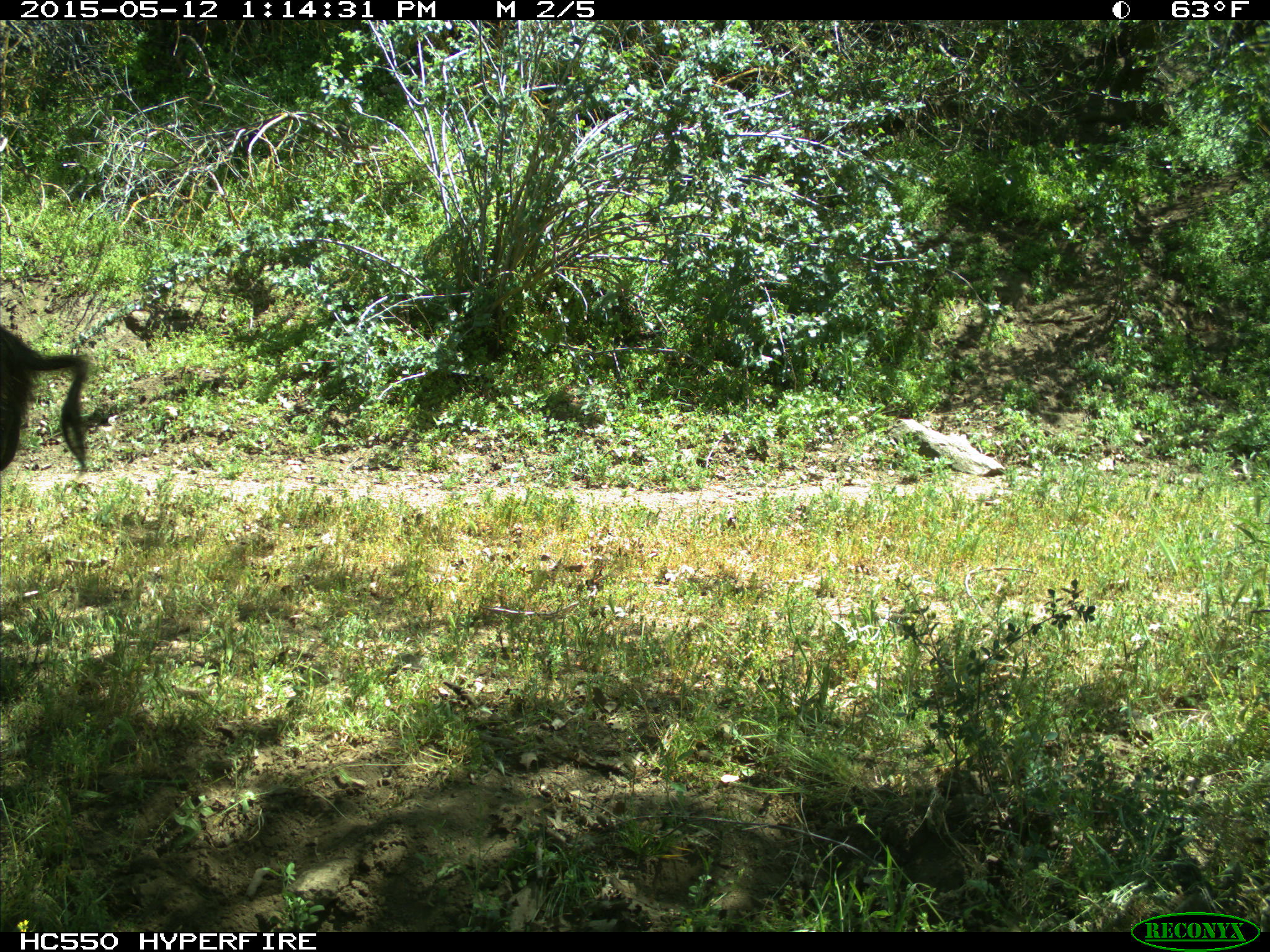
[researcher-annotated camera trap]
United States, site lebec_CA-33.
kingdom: Animalia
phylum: Chordata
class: Mammalia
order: Artiodactyla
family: Suidae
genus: Sus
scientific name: Sus scrofa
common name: wild boar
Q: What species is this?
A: Sus scrofa (wild boar).